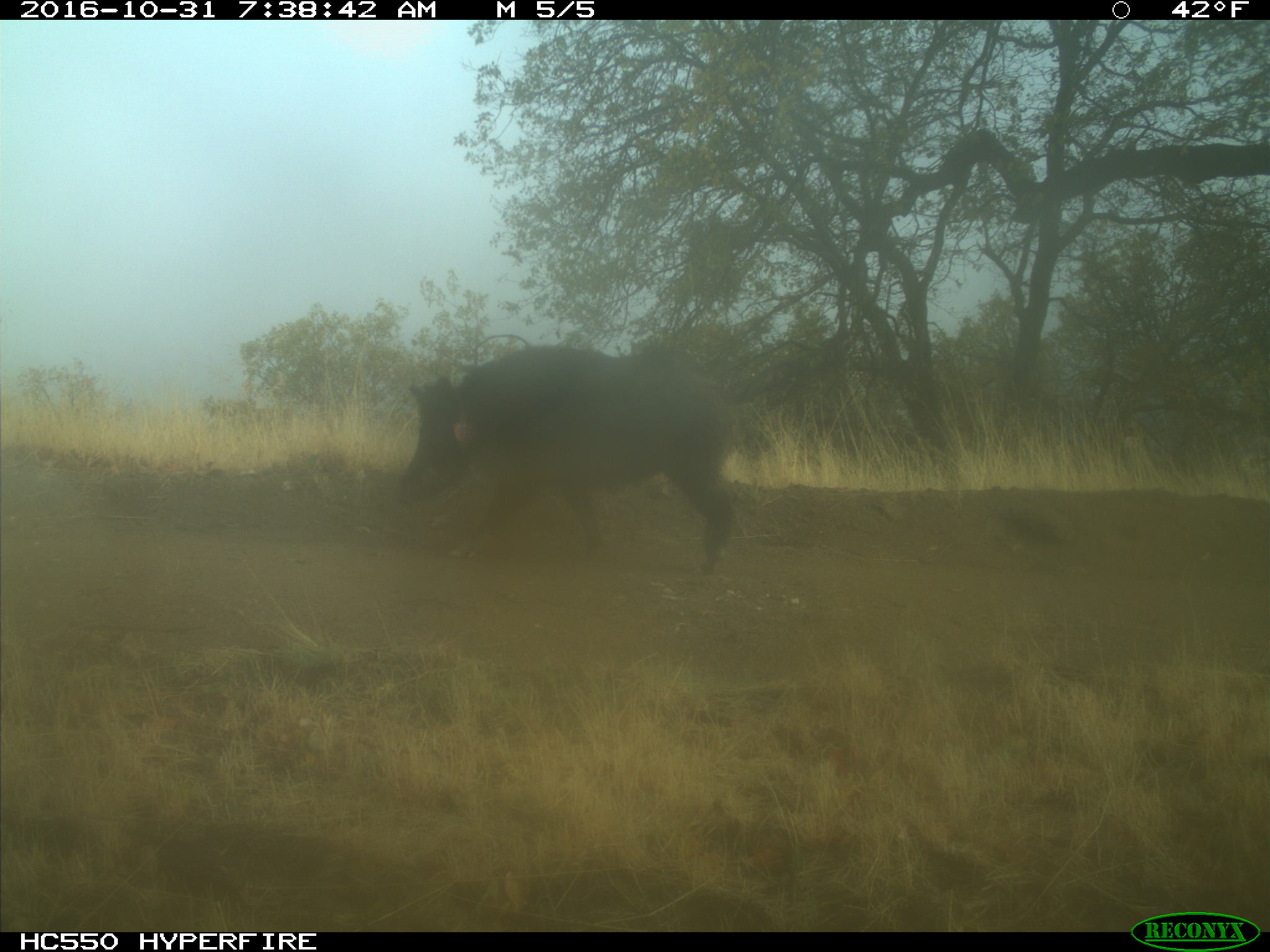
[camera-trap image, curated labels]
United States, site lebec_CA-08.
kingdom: Animalia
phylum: Chordata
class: Mammalia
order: Artiodactyla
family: Suidae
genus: Sus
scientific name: Sus scrofa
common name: wild boar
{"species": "Sus scrofa (wild boar)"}